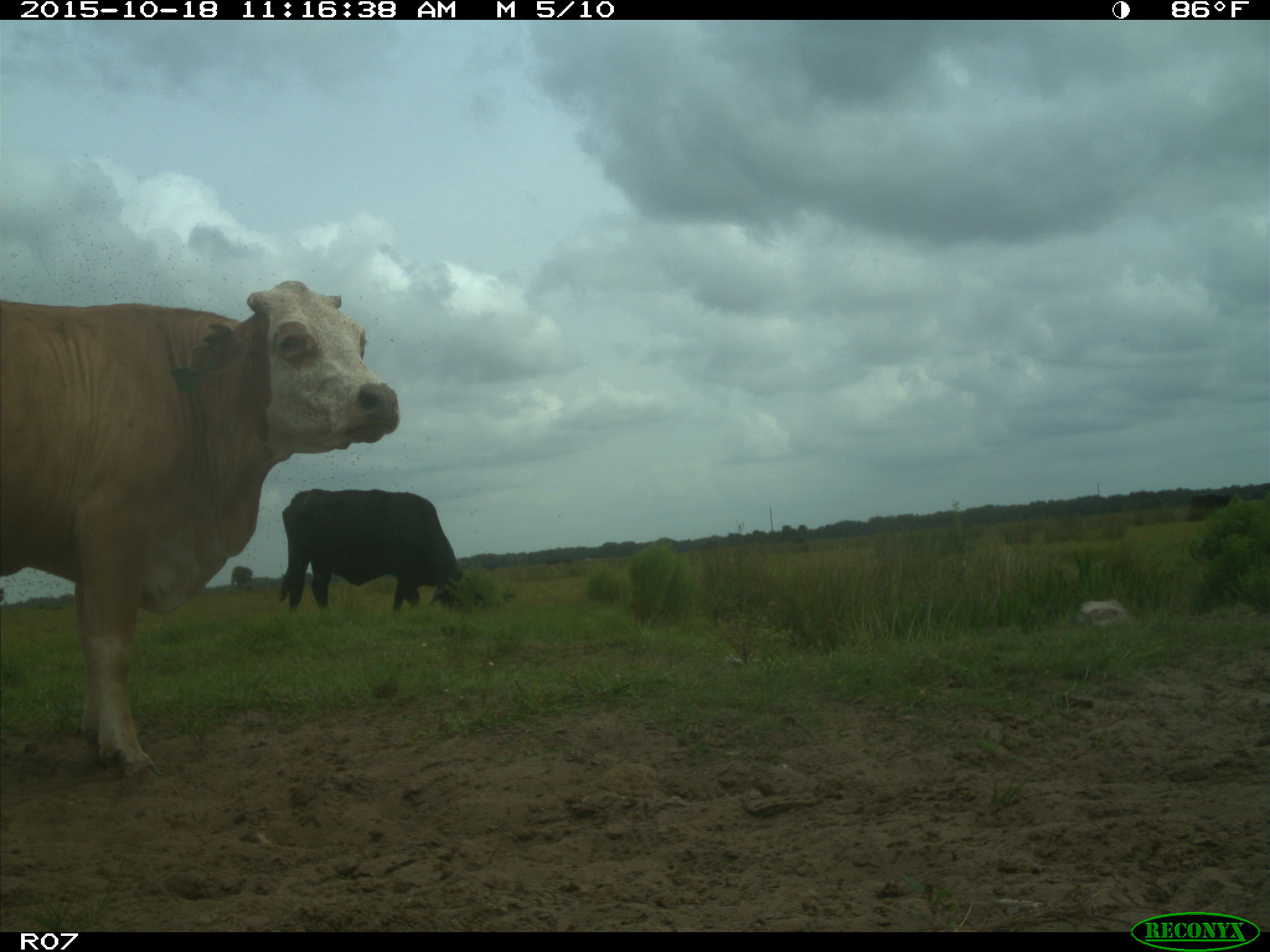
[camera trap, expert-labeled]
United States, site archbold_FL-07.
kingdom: Animalia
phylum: Chordata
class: Mammalia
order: Artiodactyla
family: Bovidae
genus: Bos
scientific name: Bos taurus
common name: domestic cow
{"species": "Bos taurus (domestic cow)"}